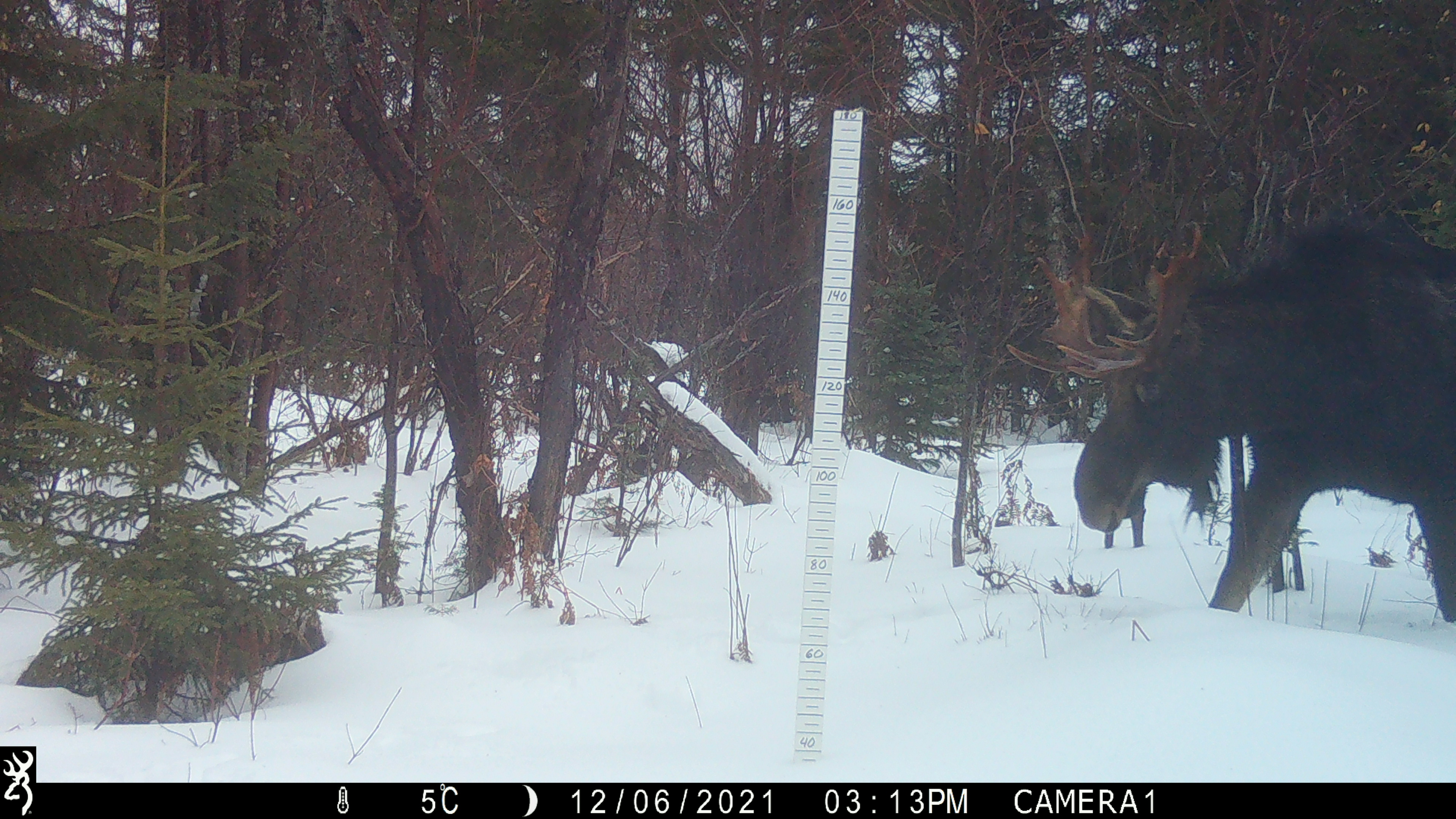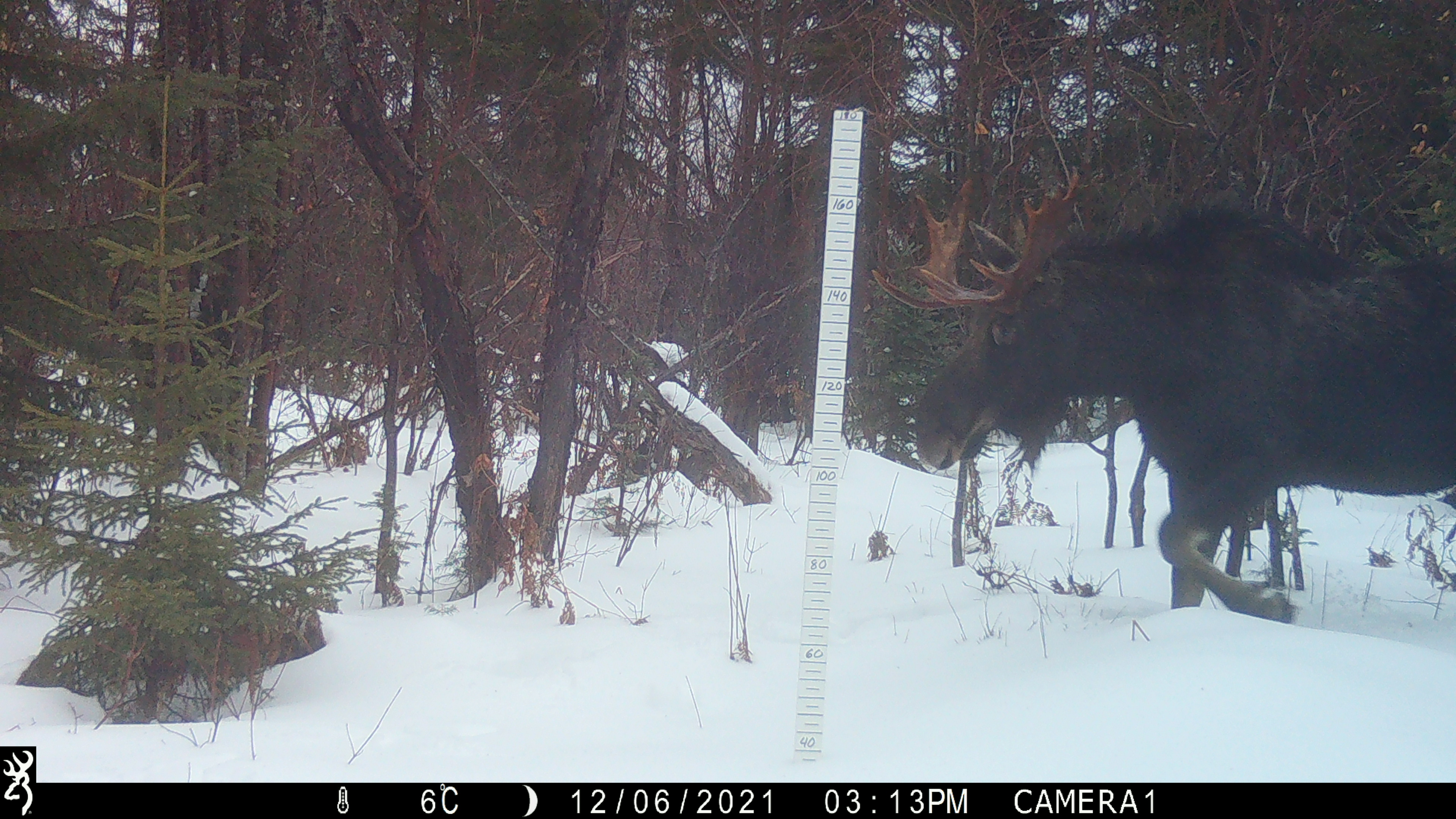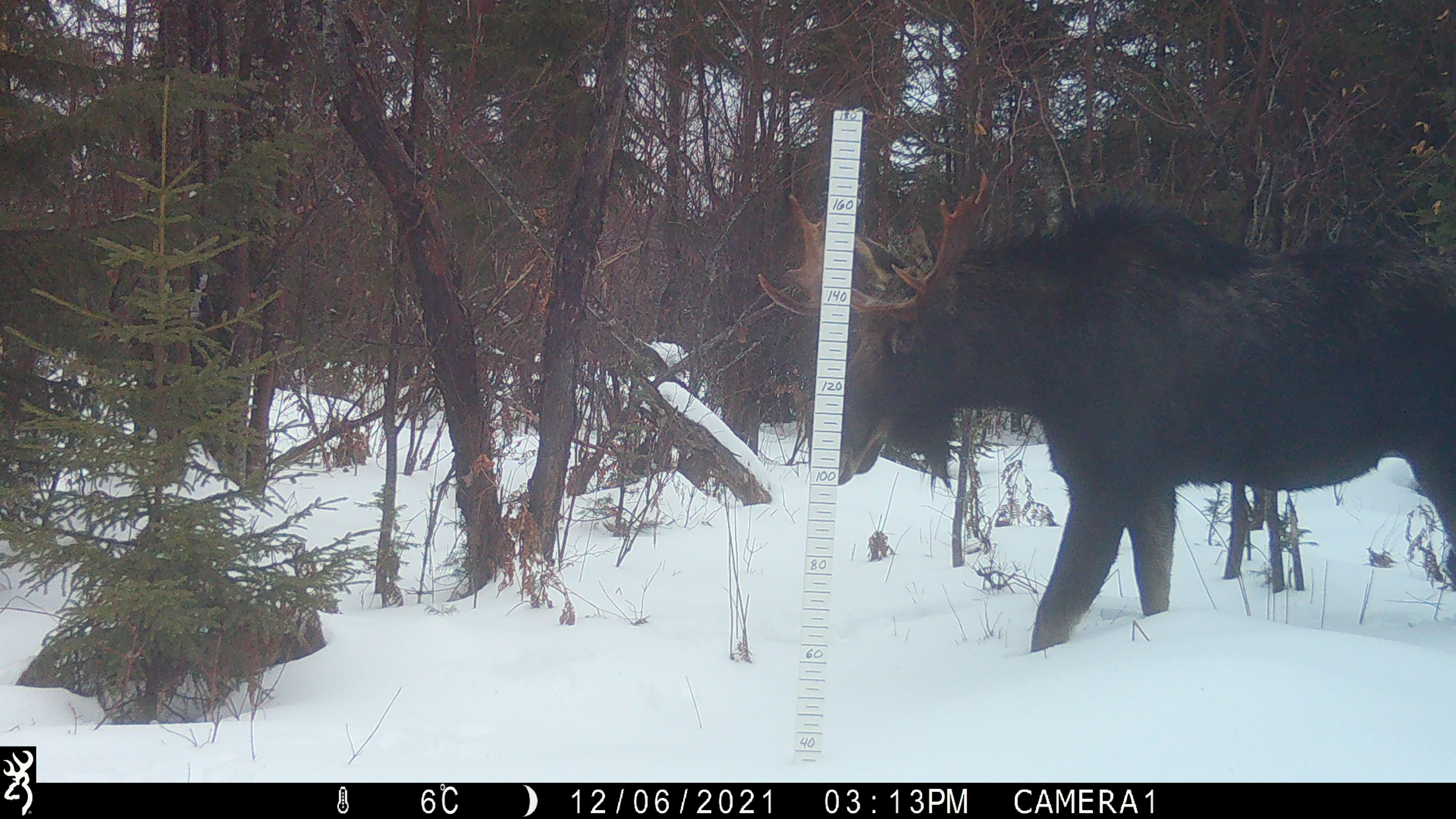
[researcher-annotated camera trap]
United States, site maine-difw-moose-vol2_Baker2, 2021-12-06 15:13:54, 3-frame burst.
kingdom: Animalia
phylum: Chordata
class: Mammalia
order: Artiodactyla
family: Cervidae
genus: Alces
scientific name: Alces alces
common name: moose